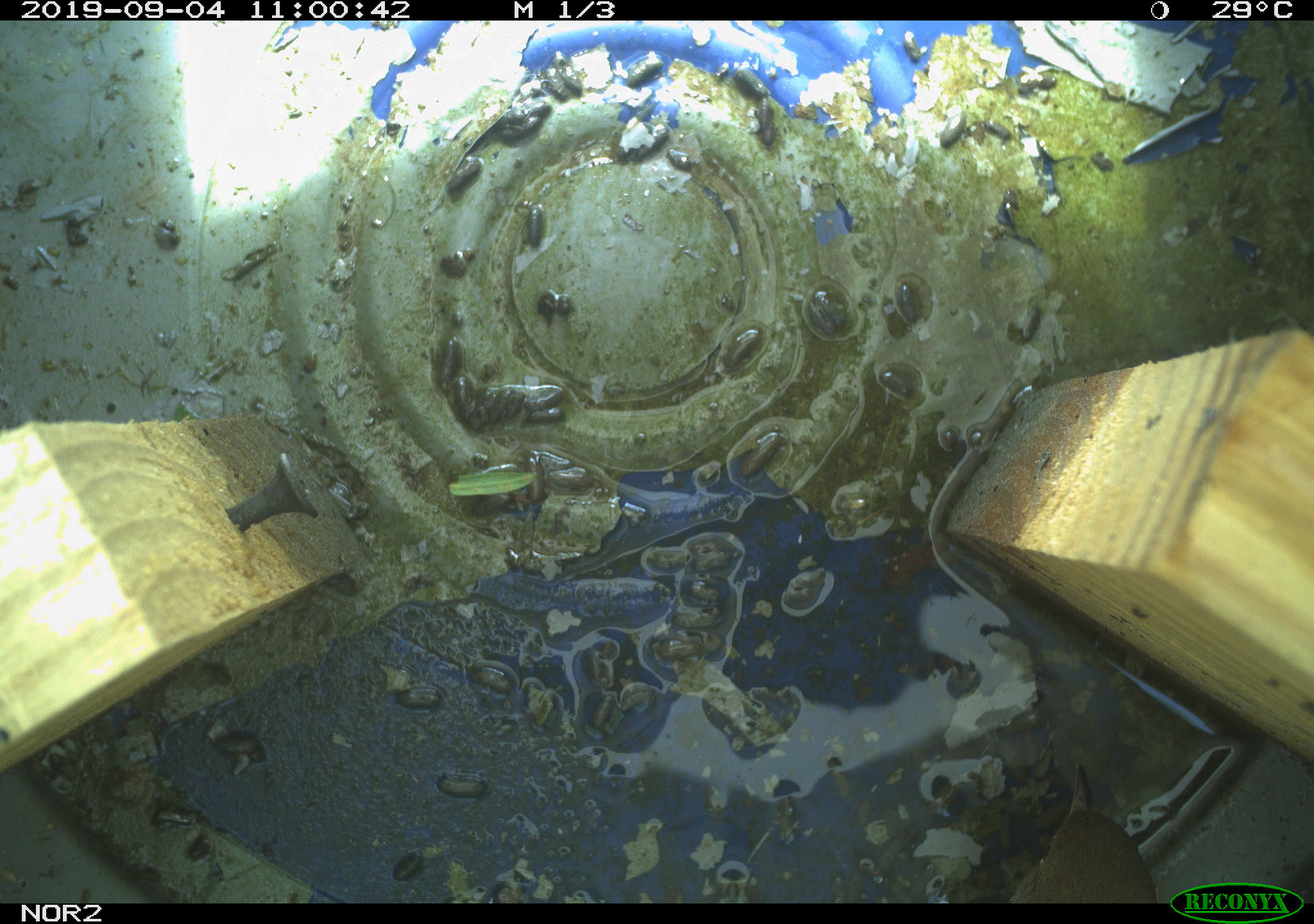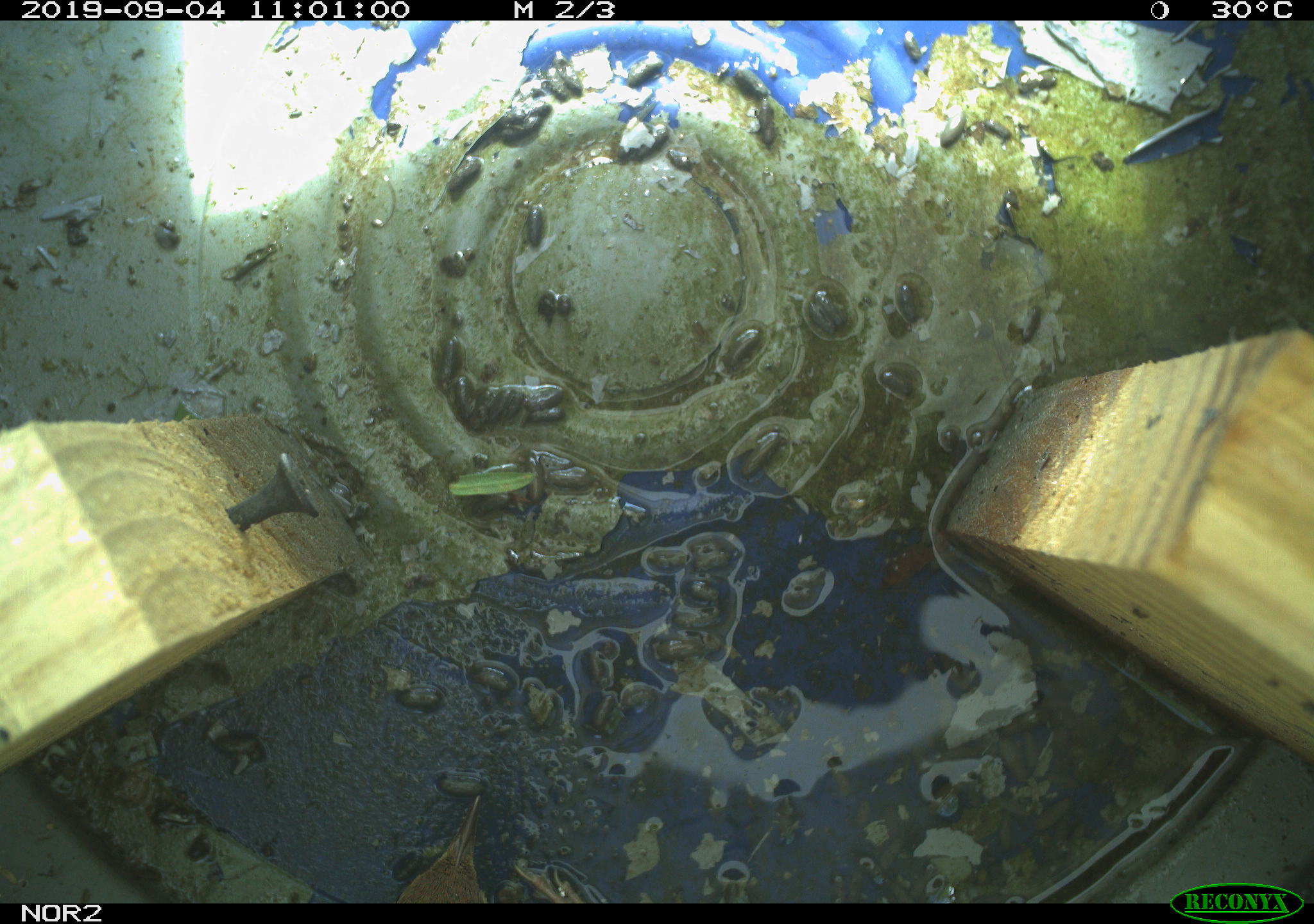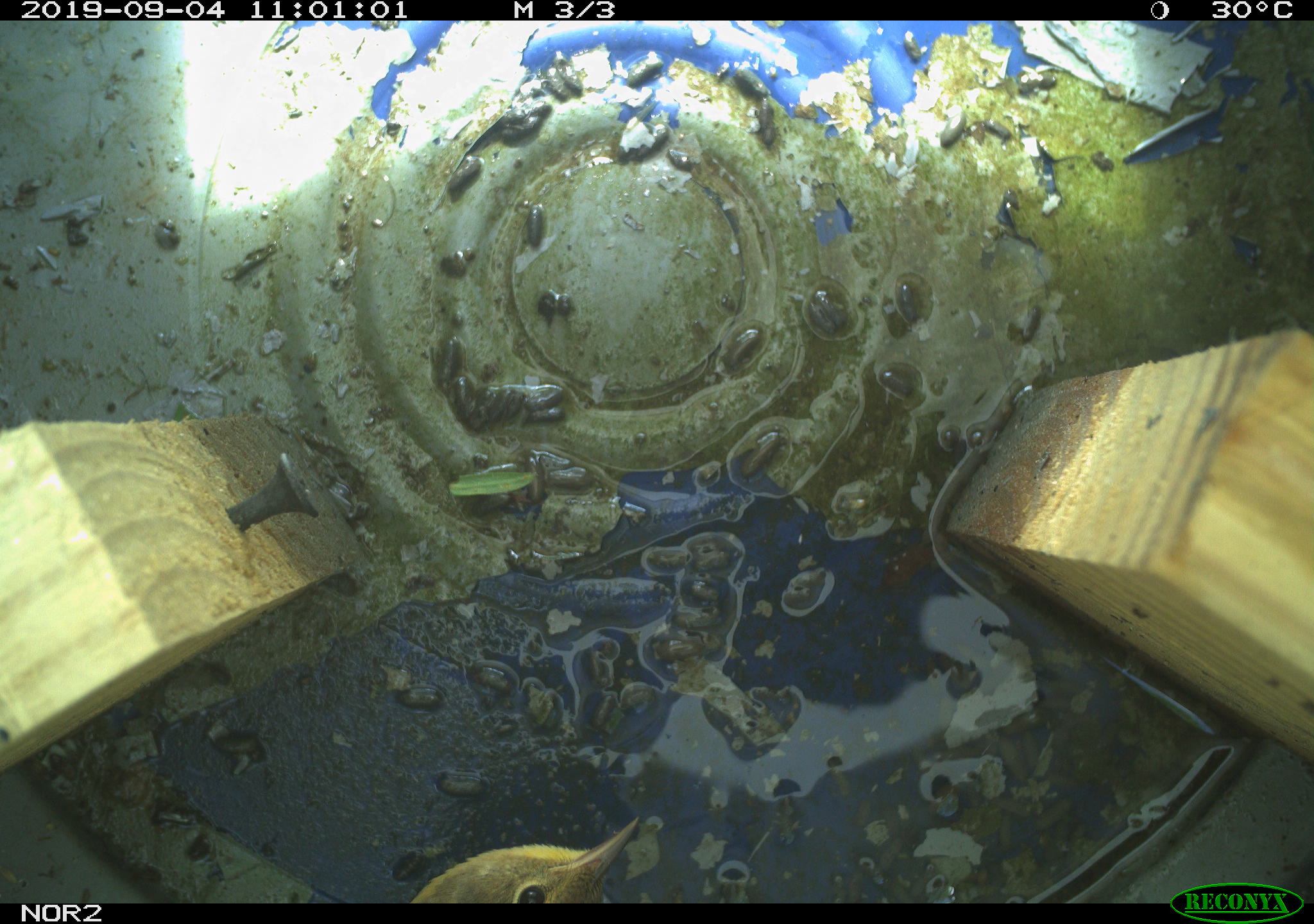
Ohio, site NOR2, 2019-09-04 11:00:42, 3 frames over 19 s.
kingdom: Animalia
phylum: Chordata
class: Aves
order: Passeriformes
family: Parulidae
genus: Geothlypis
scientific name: Geothlypis trichas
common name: common yellowthroat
Common yellowthroat (Geothlypis trichas).